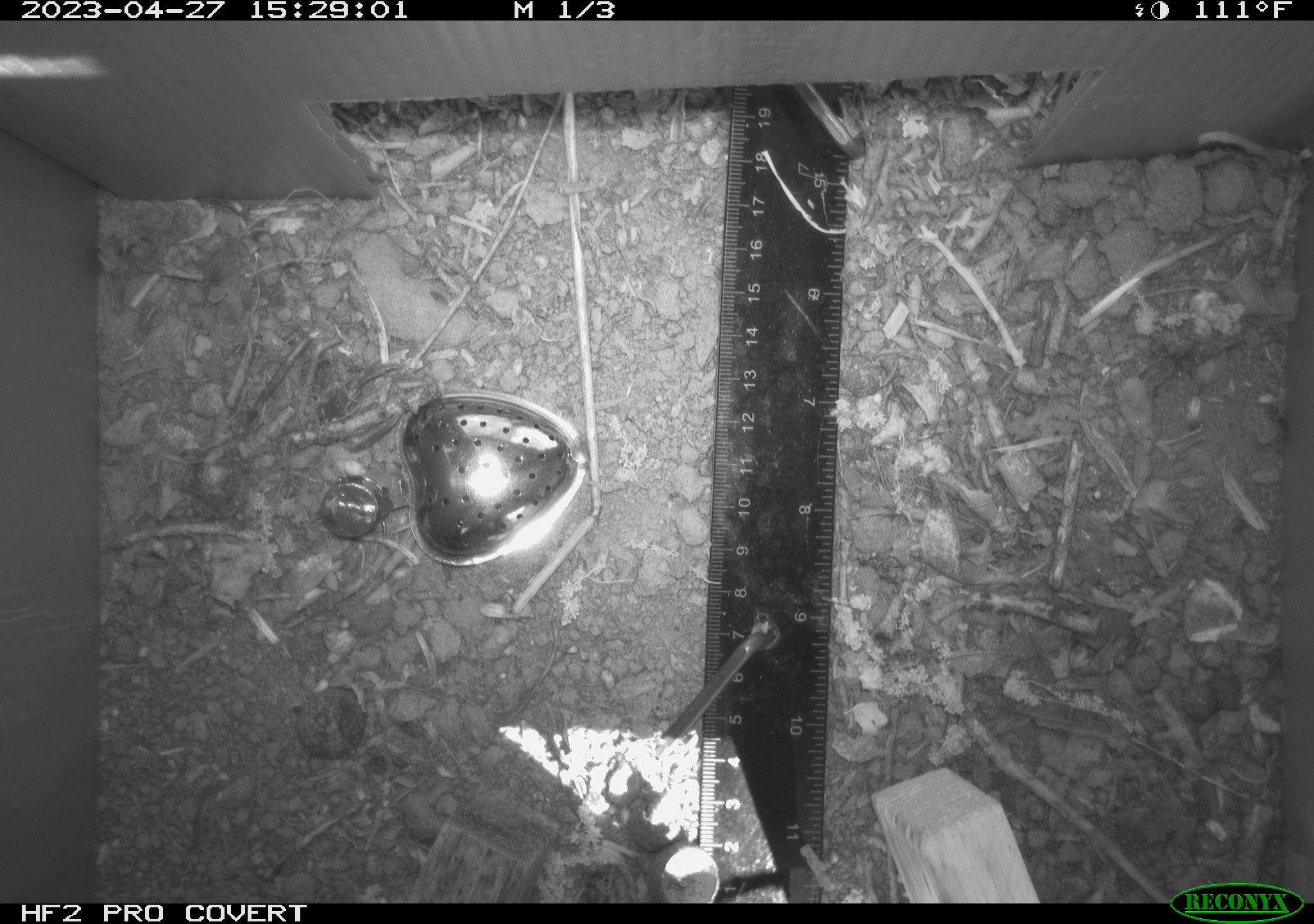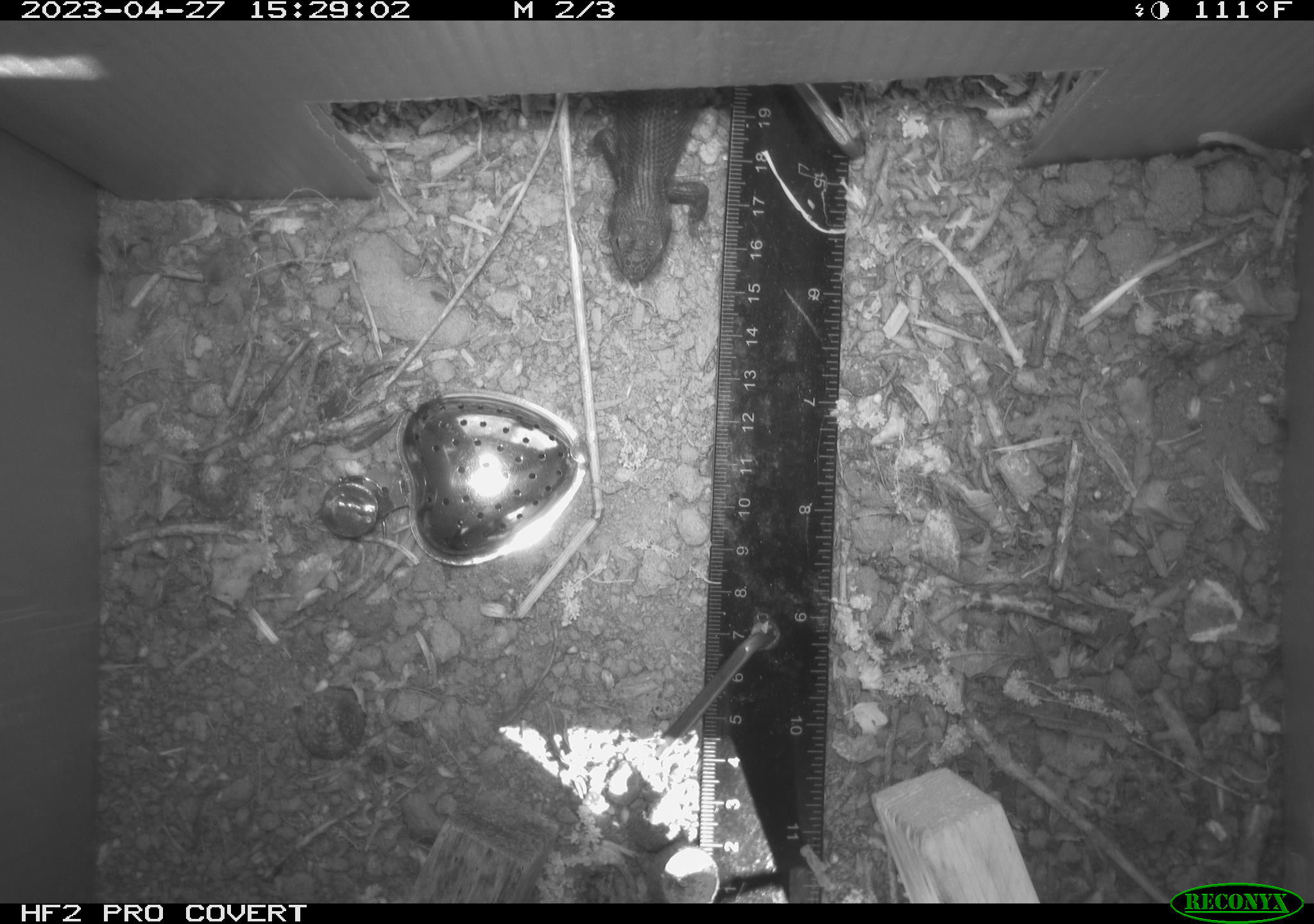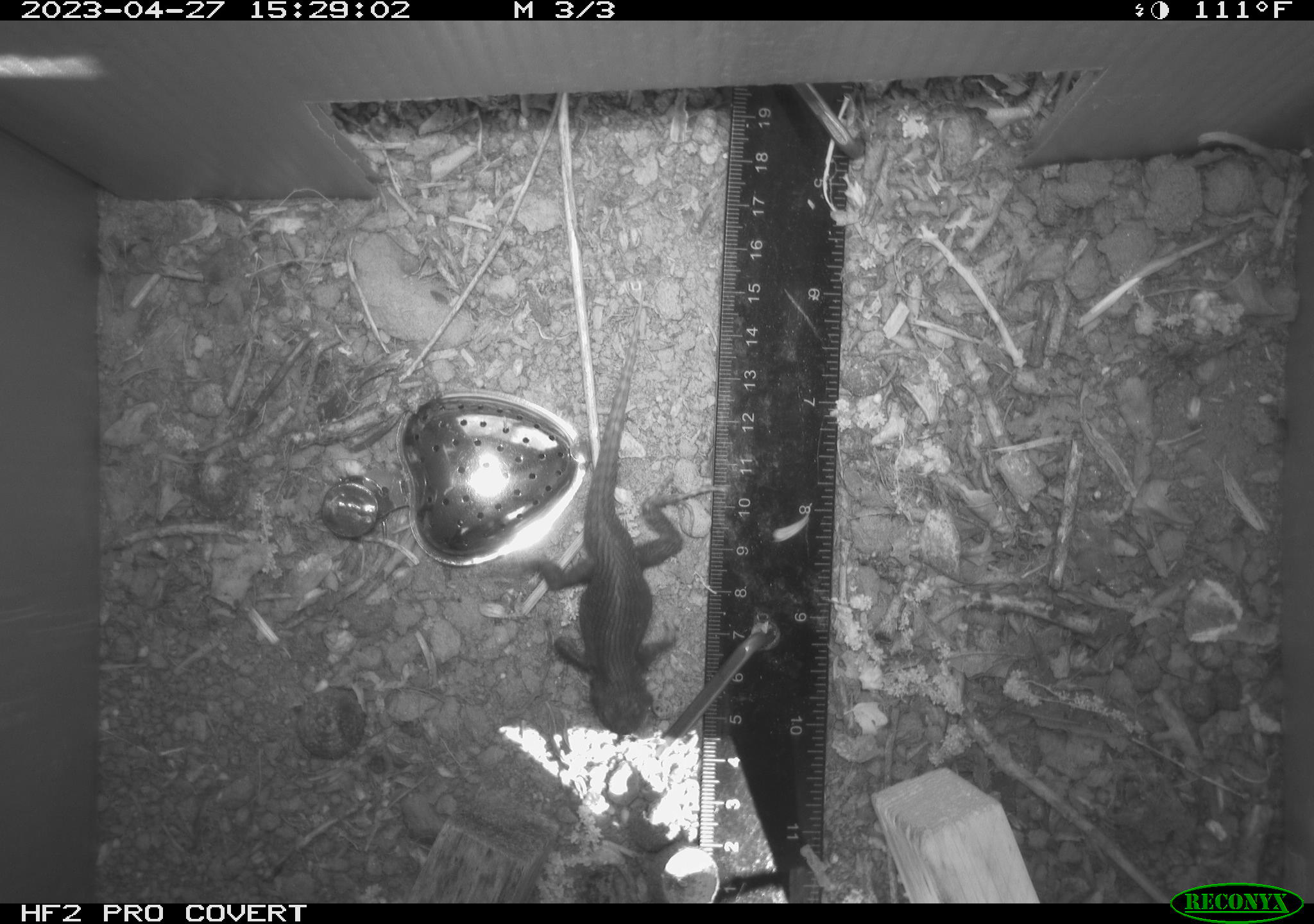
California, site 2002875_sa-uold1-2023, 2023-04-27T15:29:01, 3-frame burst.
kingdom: Animalia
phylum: Chordata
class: Reptilia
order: Squamata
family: Phrynosomatidae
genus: Sceloporus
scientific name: Sceloporus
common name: spiny lizards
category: sceloporus species